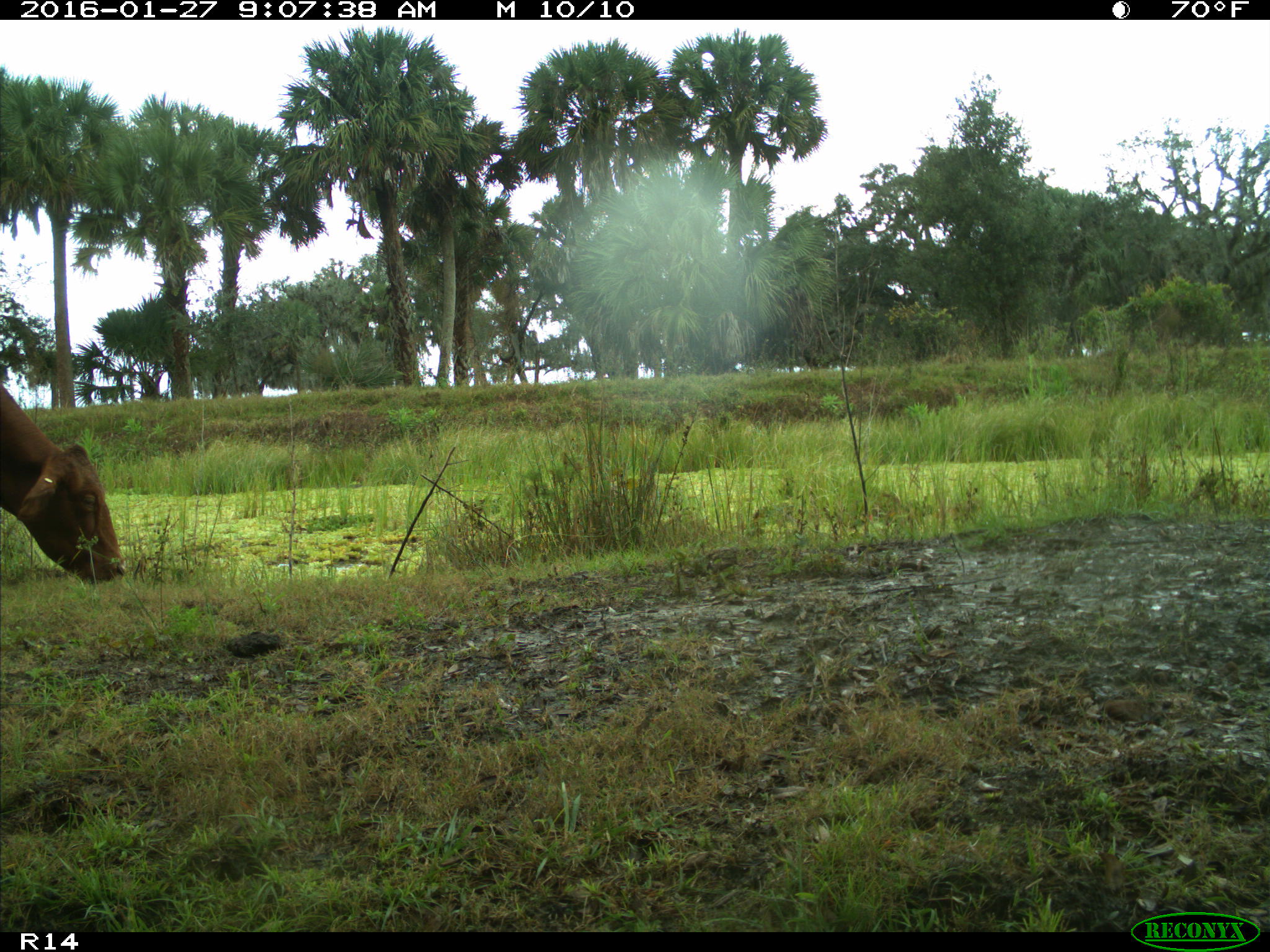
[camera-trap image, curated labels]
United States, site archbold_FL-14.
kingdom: Animalia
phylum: Chordata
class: Mammalia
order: Artiodactyla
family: Bovidae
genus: Bos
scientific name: Bos taurus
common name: domestic cow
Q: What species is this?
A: Bos taurus (domestic cow).